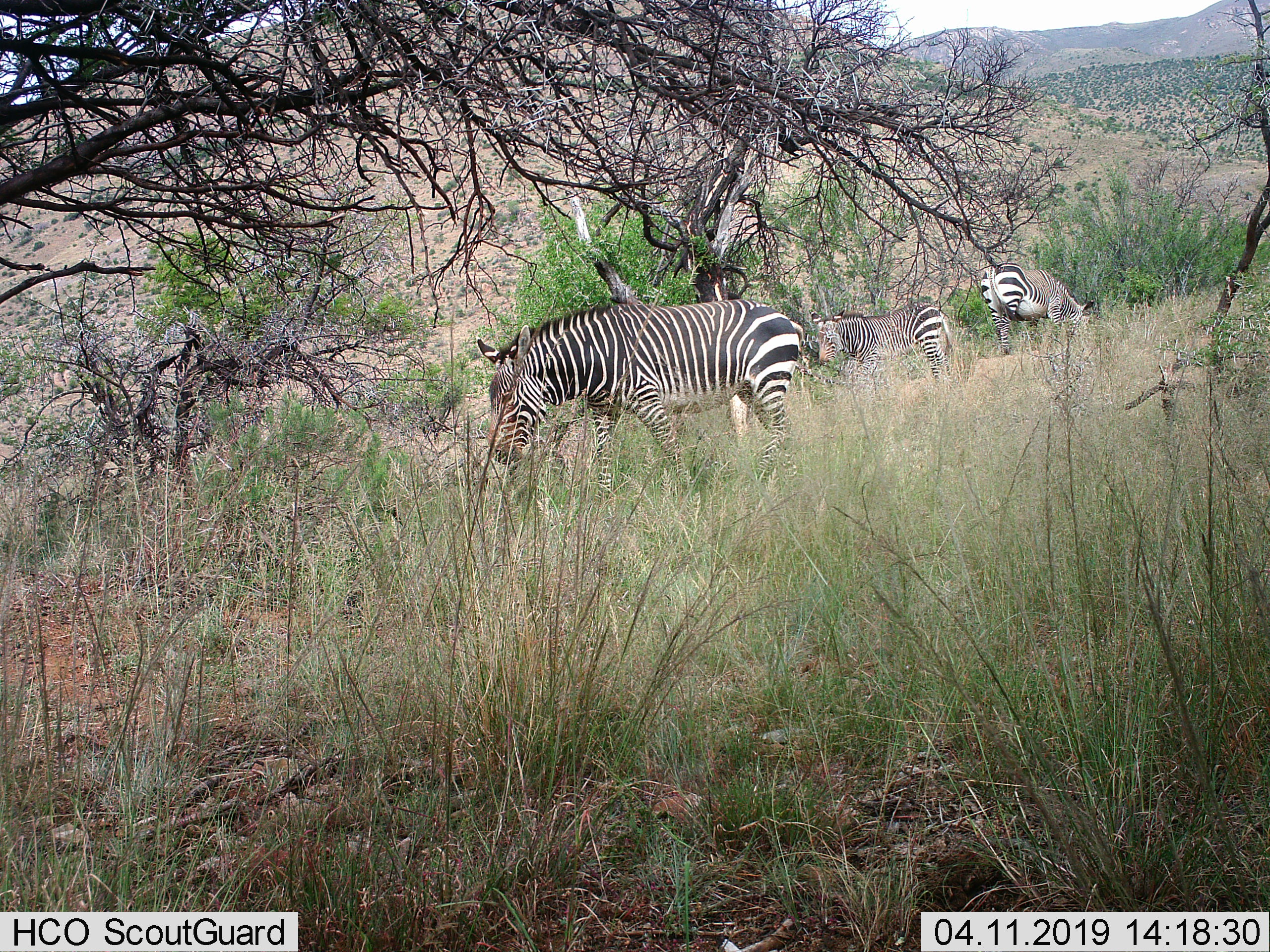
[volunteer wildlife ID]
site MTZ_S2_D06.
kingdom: Animalia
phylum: Chordata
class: Mammalia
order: Perissodactyla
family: Equidae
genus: Equus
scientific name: Equus zebra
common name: mountain zebra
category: zebramountain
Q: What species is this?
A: Zebramountain (mountain zebra) (Equus zebra).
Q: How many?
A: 3.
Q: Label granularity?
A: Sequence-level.